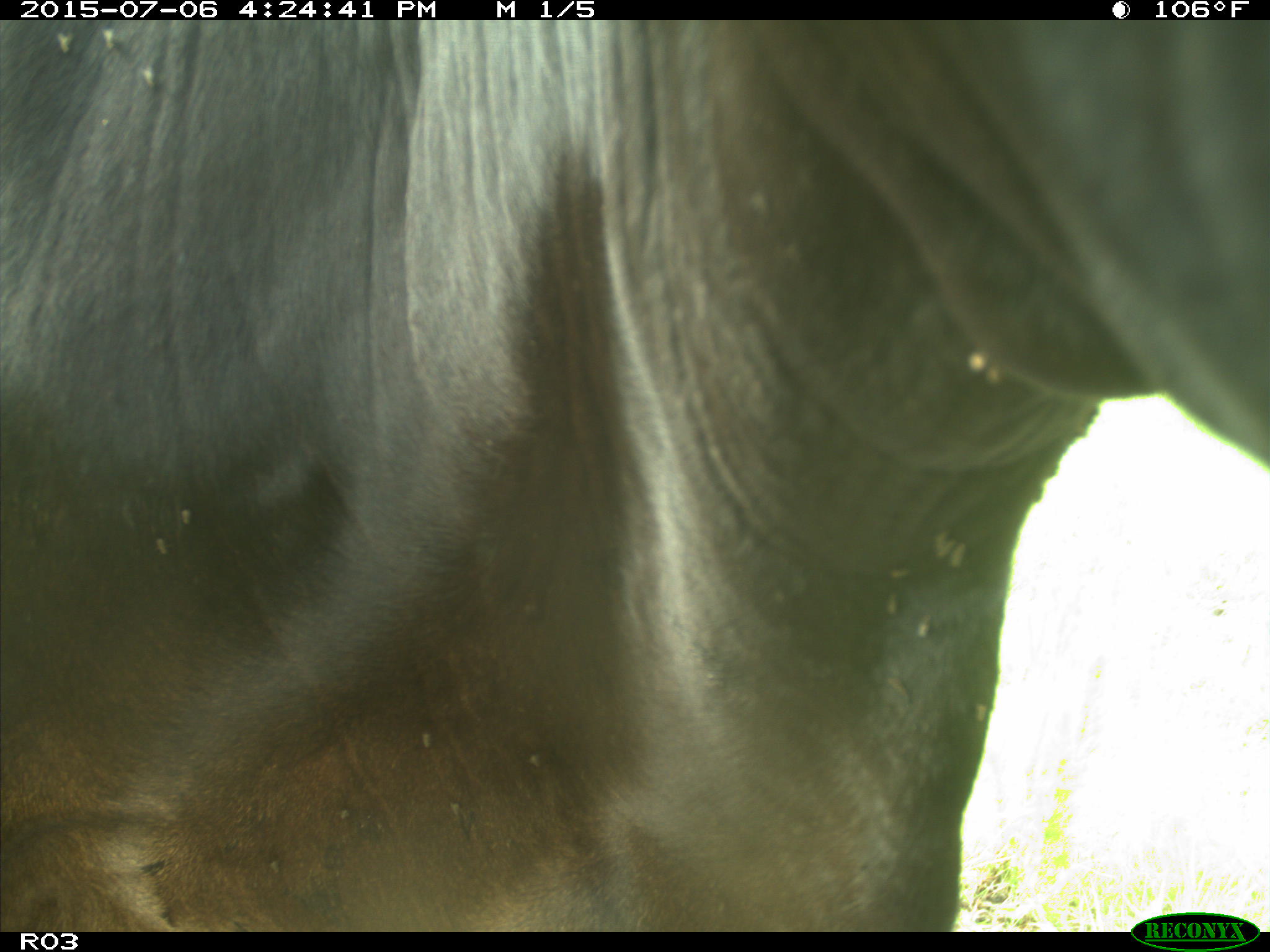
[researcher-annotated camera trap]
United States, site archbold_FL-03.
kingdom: Animalia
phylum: Chordata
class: Mammalia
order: Artiodactyla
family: Bovidae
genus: Bos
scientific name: Bos taurus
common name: domestic cow